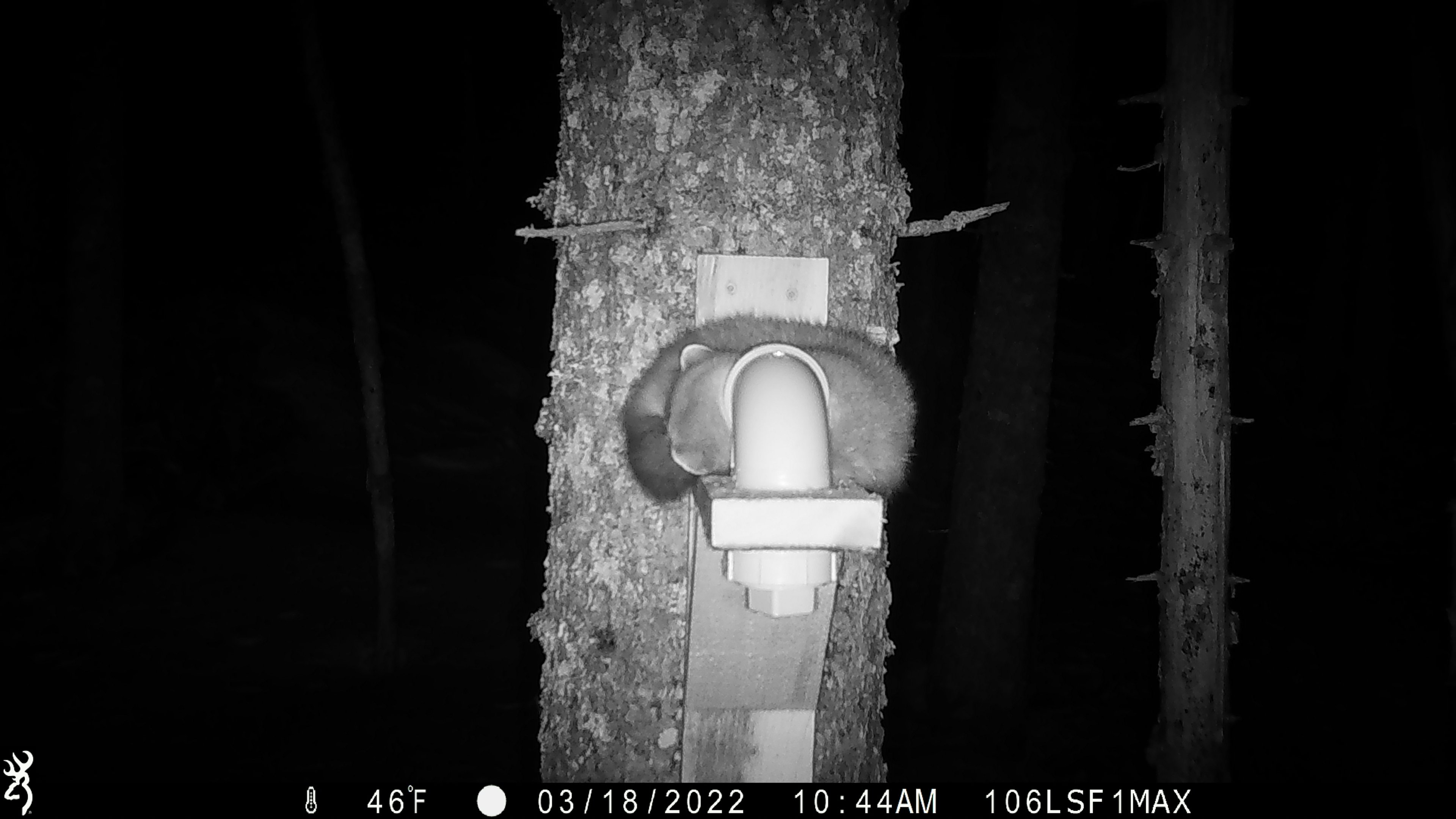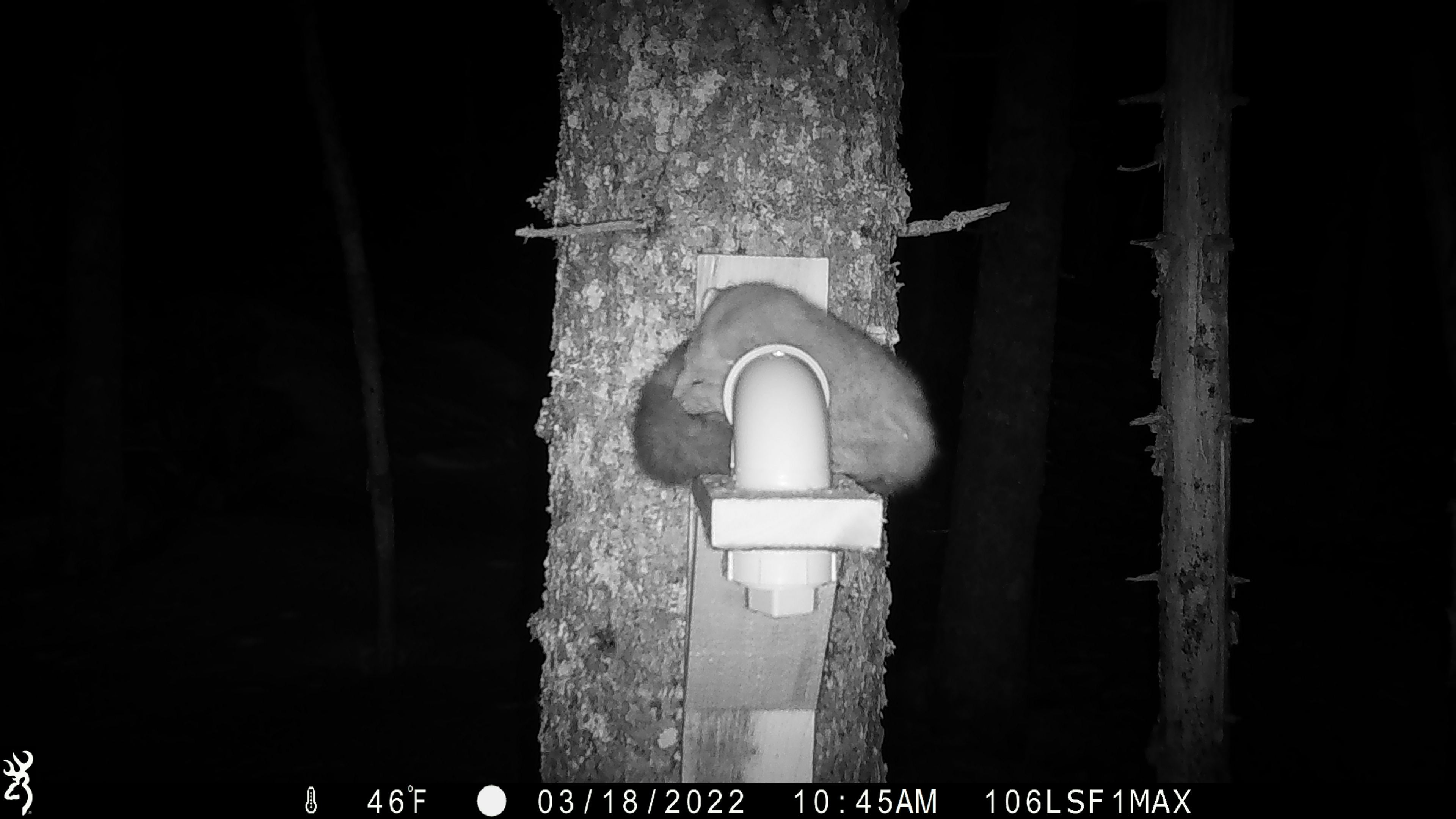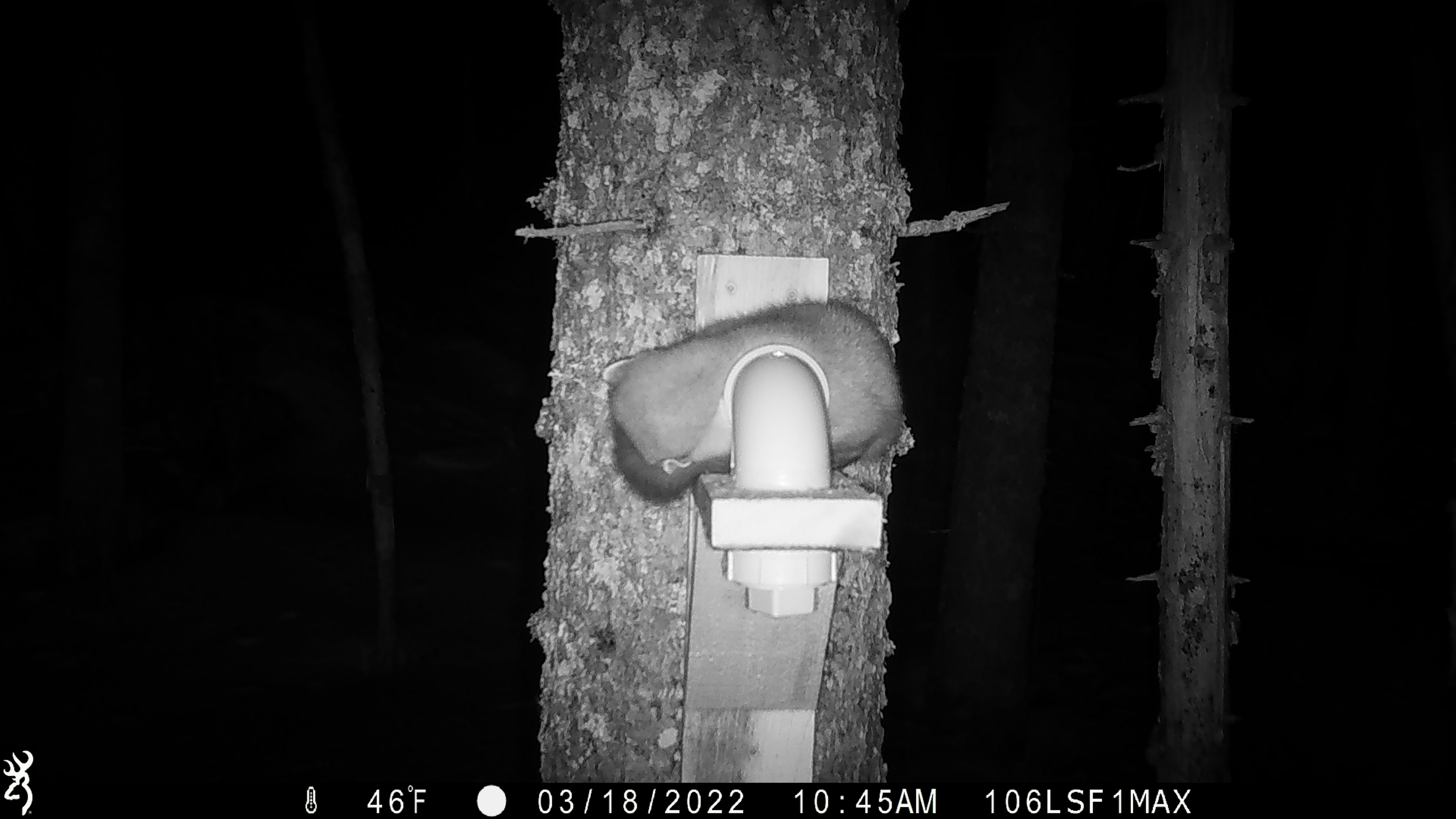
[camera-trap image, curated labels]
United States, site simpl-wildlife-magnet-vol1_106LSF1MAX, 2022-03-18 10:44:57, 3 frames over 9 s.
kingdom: Animalia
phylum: Chordata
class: Mammalia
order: Carnivora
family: Mustelidae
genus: Martes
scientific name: Martes americana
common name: american marten